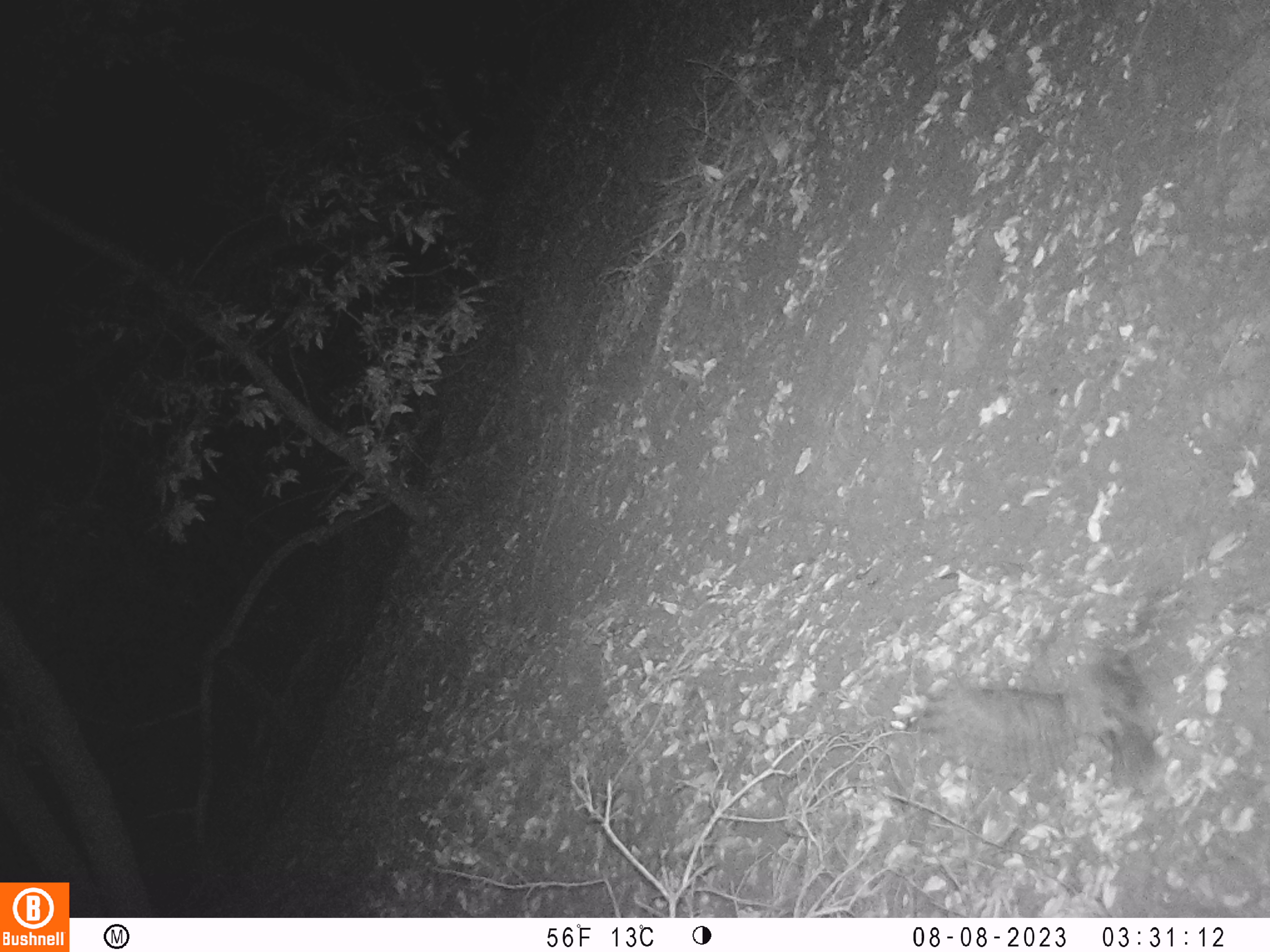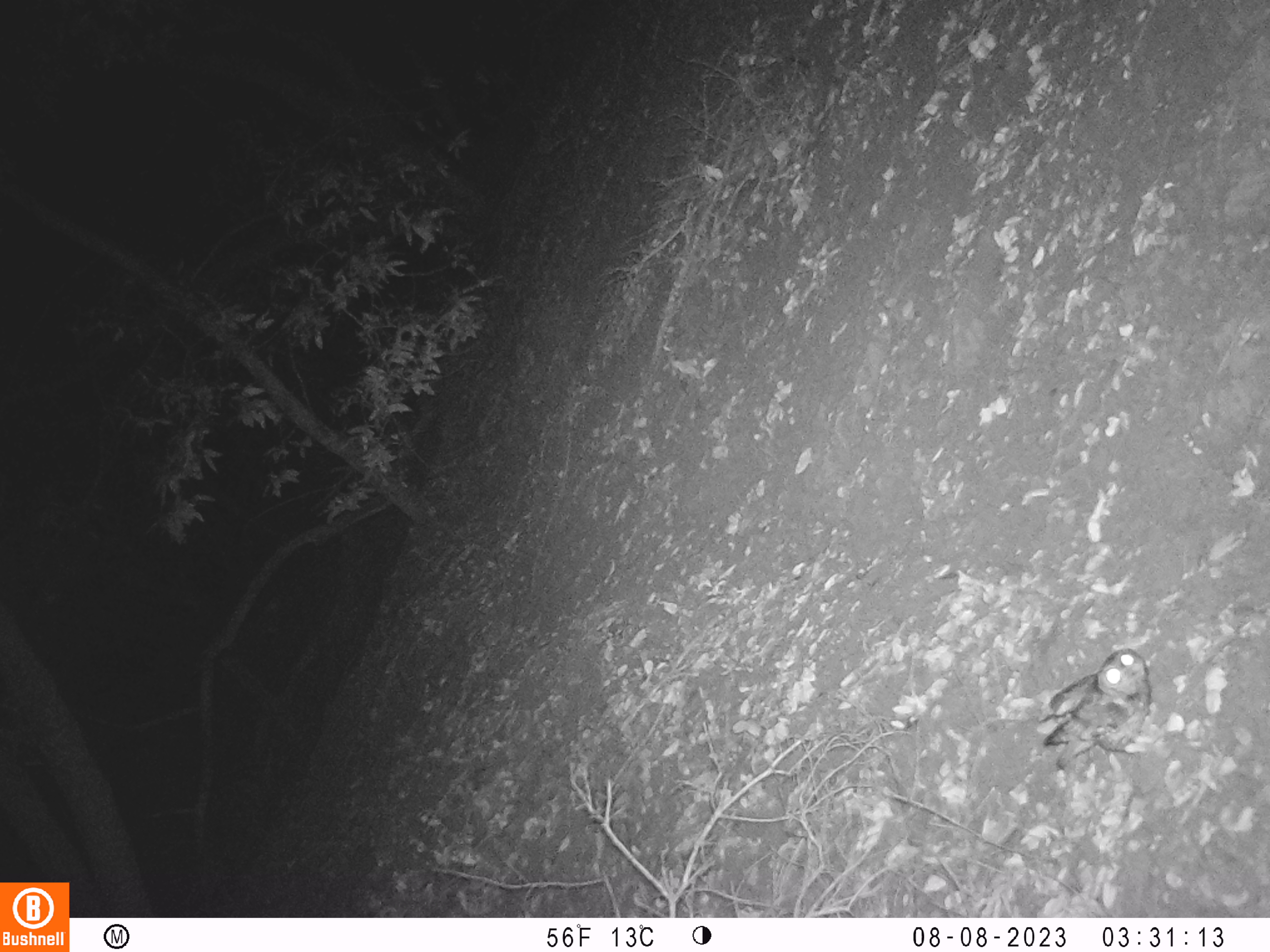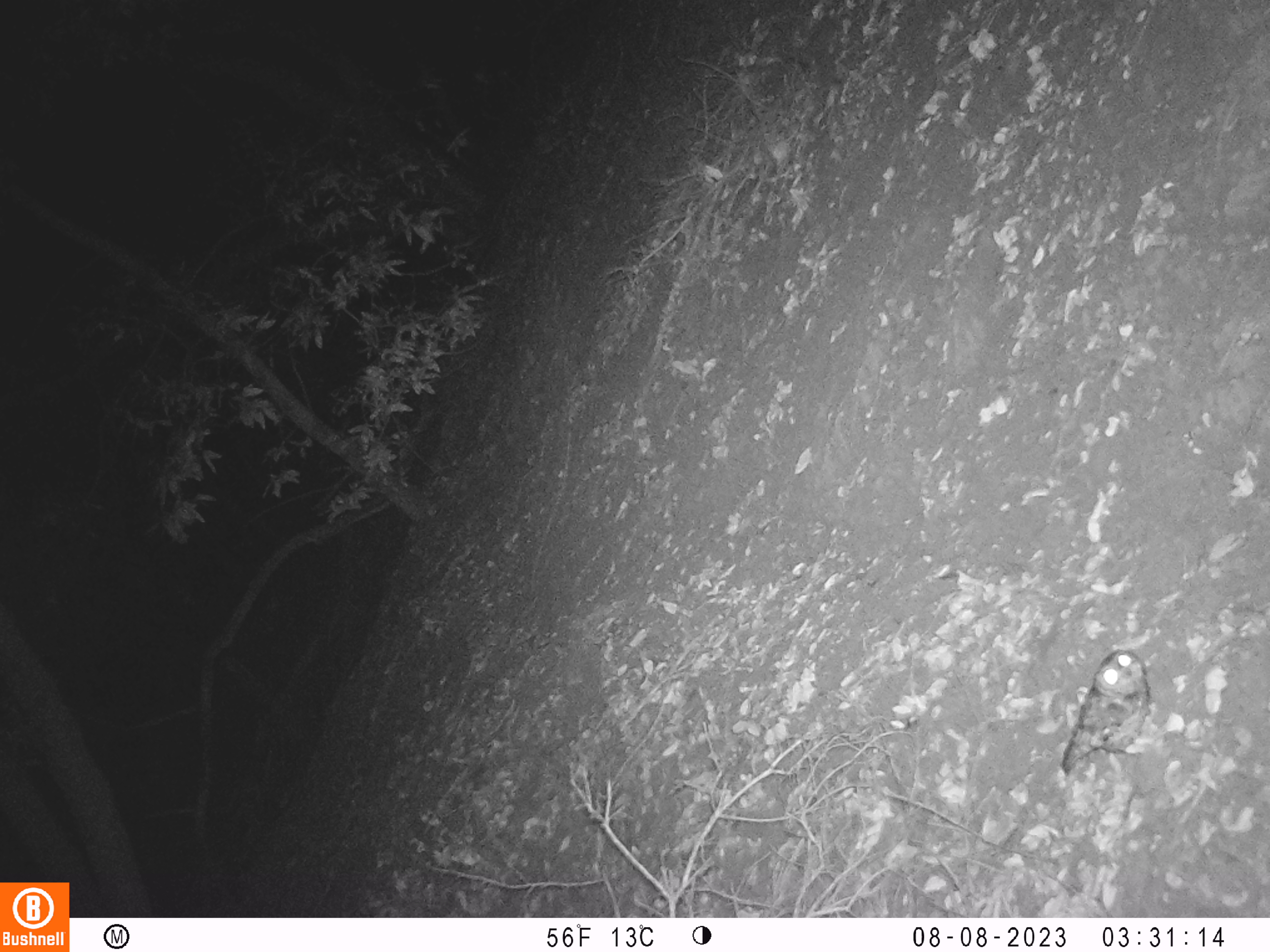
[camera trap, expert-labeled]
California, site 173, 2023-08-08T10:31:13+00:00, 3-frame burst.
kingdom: Animalia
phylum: Chordata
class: Aves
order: Strigiformes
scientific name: Strigiformes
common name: owl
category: unknown owl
Unknown owl (owl) (Strigiformes).